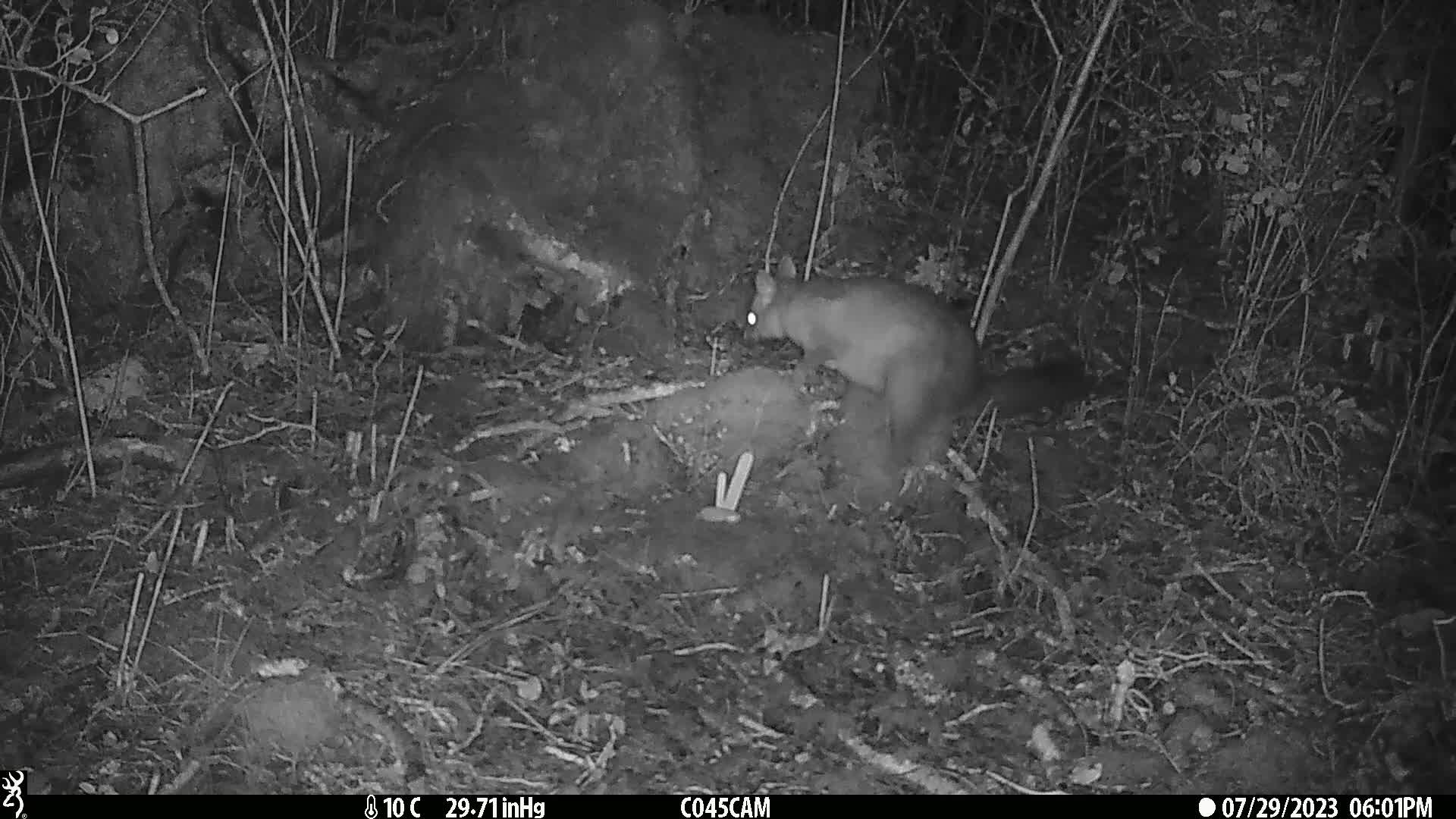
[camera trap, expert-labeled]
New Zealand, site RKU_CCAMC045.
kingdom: Animalia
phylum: Chordata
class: Mammalia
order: Diprotodontia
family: Phalangeridae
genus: Trichosurus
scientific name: Trichosurus vulpecula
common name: common brushtail possum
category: possum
Possum (common brushtail possum) (Trichosurus vulpecula).